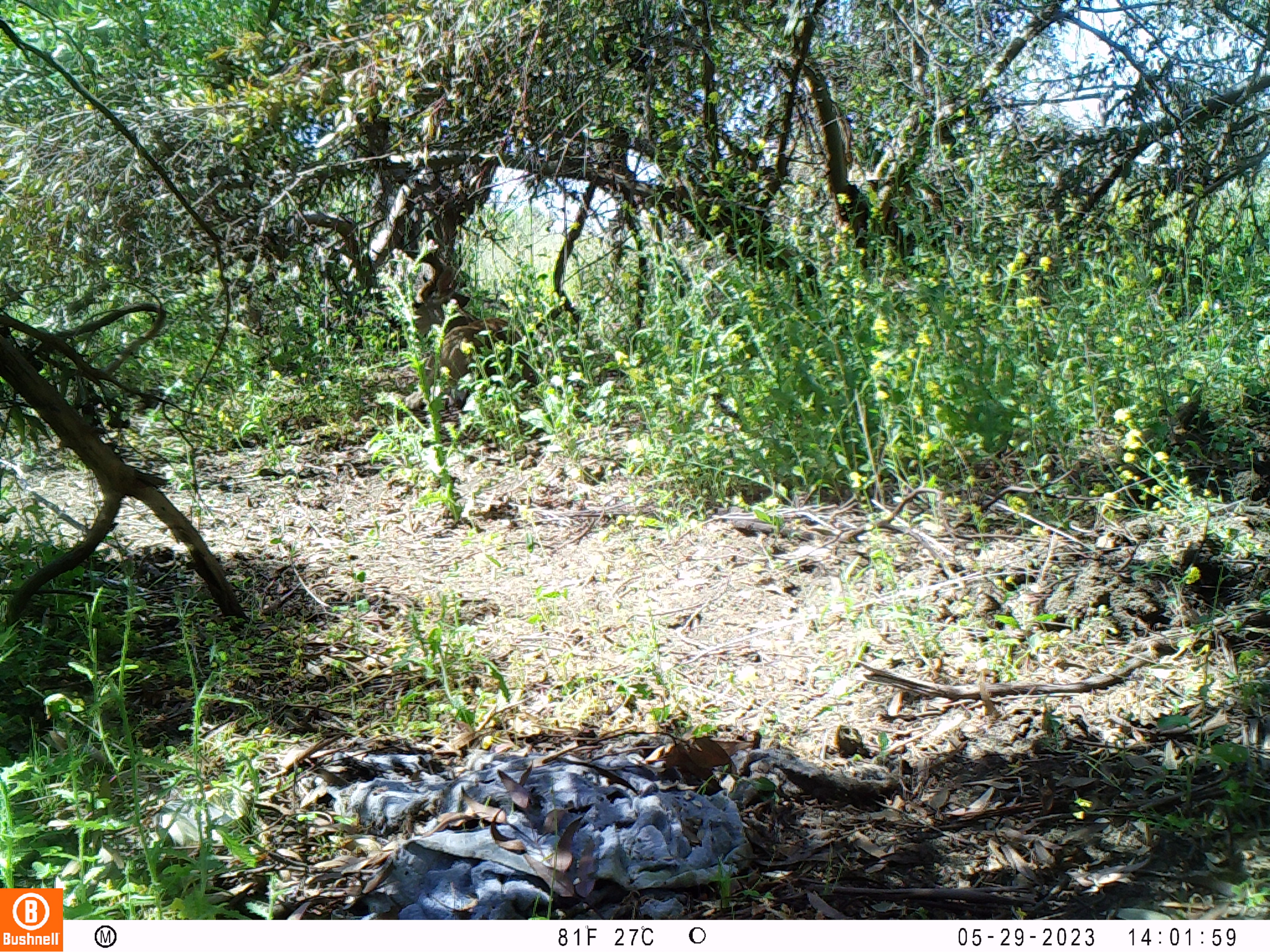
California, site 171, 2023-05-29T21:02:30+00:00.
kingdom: Animalia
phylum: Chordata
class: Mammalia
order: Artiodactyla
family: Cervidae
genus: Odocoileus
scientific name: Odocoileus hemionus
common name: mule deer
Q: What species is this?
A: Mule deer (Odocoileus hemionus).